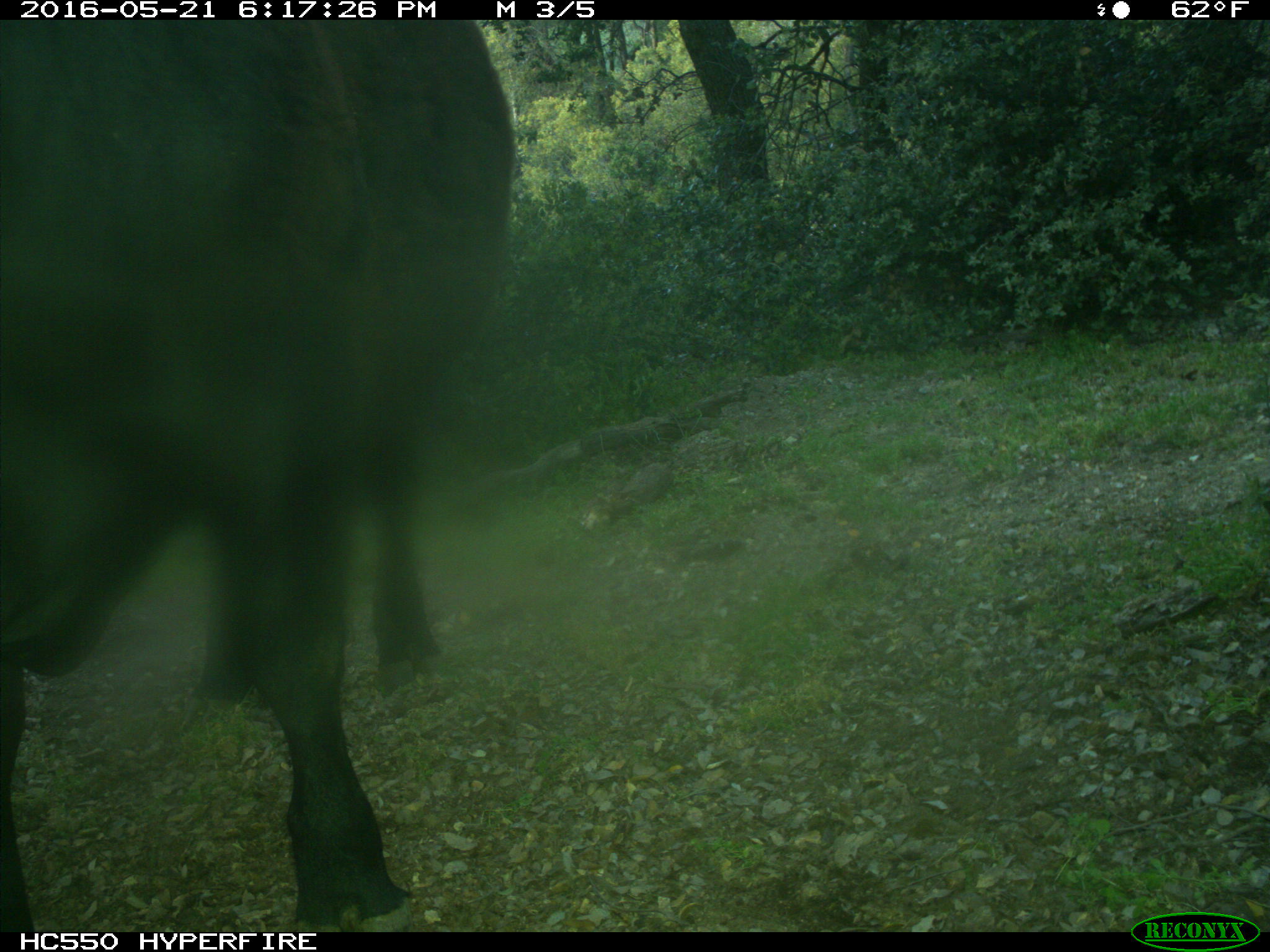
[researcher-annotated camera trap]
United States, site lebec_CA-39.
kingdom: Animalia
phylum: Chordata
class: Mammalia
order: Artiodactyla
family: Bovidae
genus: Bos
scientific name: Bos taurus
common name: domestic cow